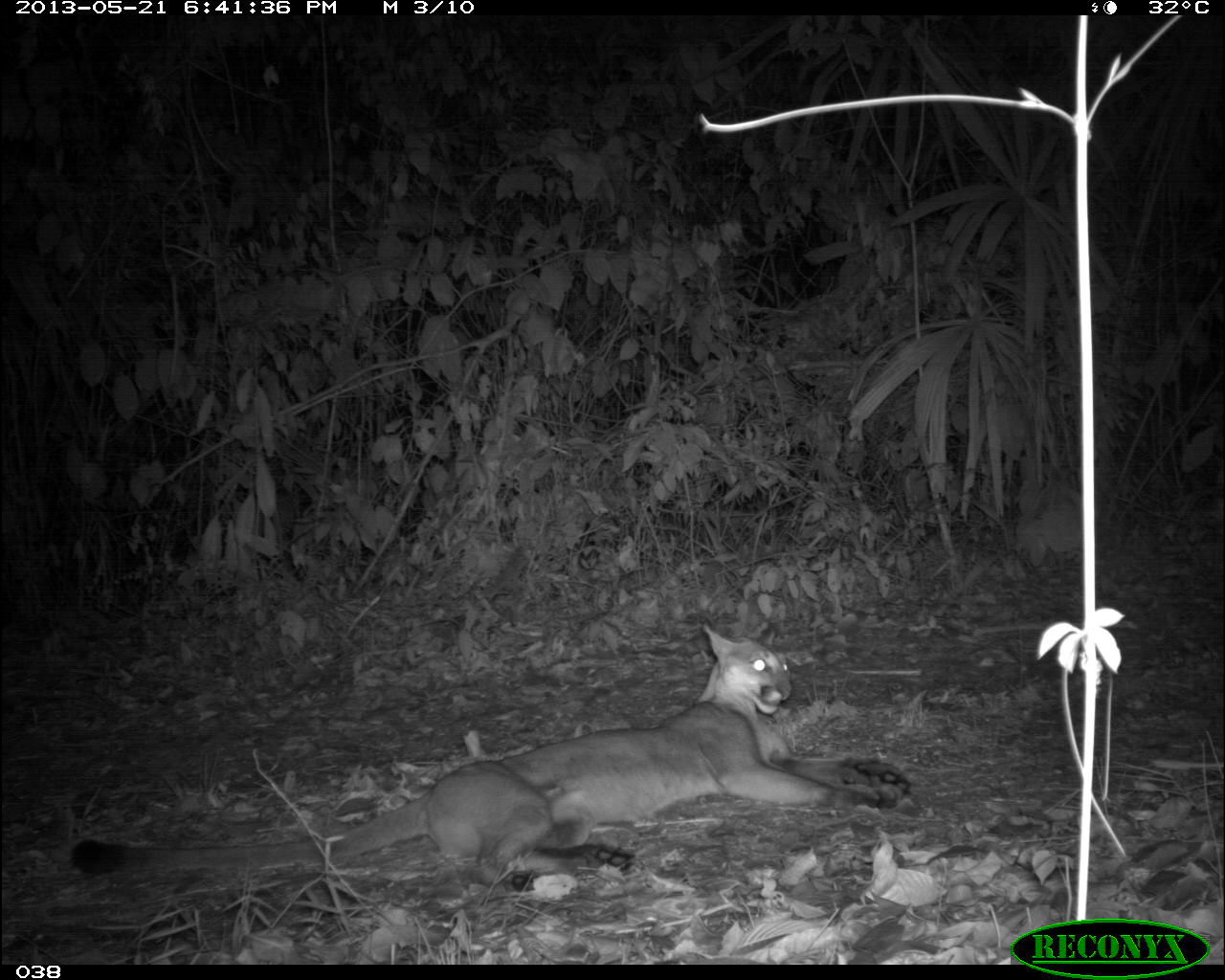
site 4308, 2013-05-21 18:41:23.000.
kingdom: Animalia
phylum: Chordata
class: Mammalia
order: Carnivora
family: Felidae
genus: Puma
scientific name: Puma concolor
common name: mountain lion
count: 1